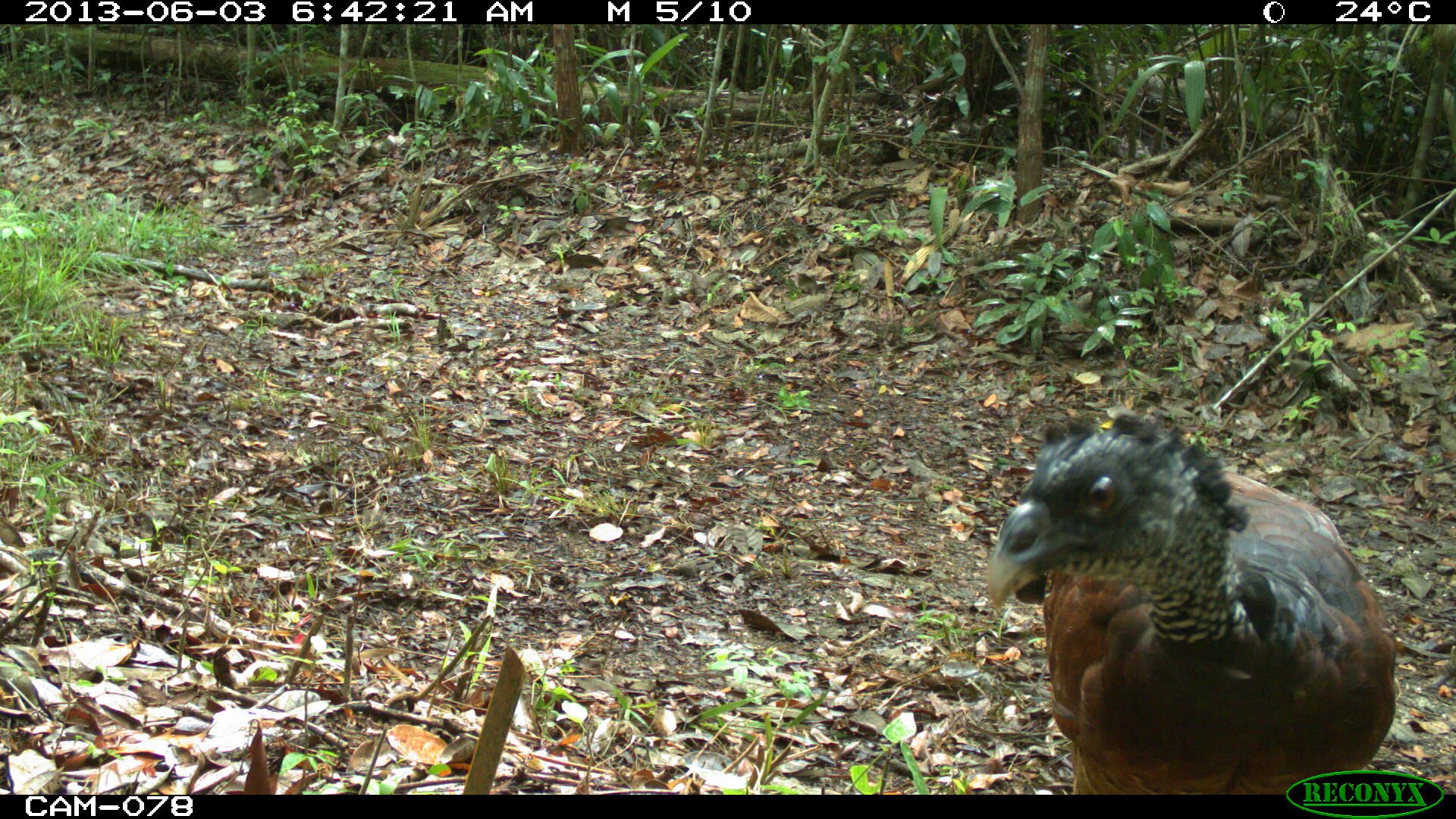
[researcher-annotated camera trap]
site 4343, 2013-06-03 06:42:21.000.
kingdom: Animalia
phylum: Chordata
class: Aves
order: Galliformes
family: Cracidae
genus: Crax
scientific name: Crax rubra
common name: great curassow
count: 3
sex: female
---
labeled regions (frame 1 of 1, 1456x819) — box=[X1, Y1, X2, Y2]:
crax rubra: box=[987, 414, 1396, 795]